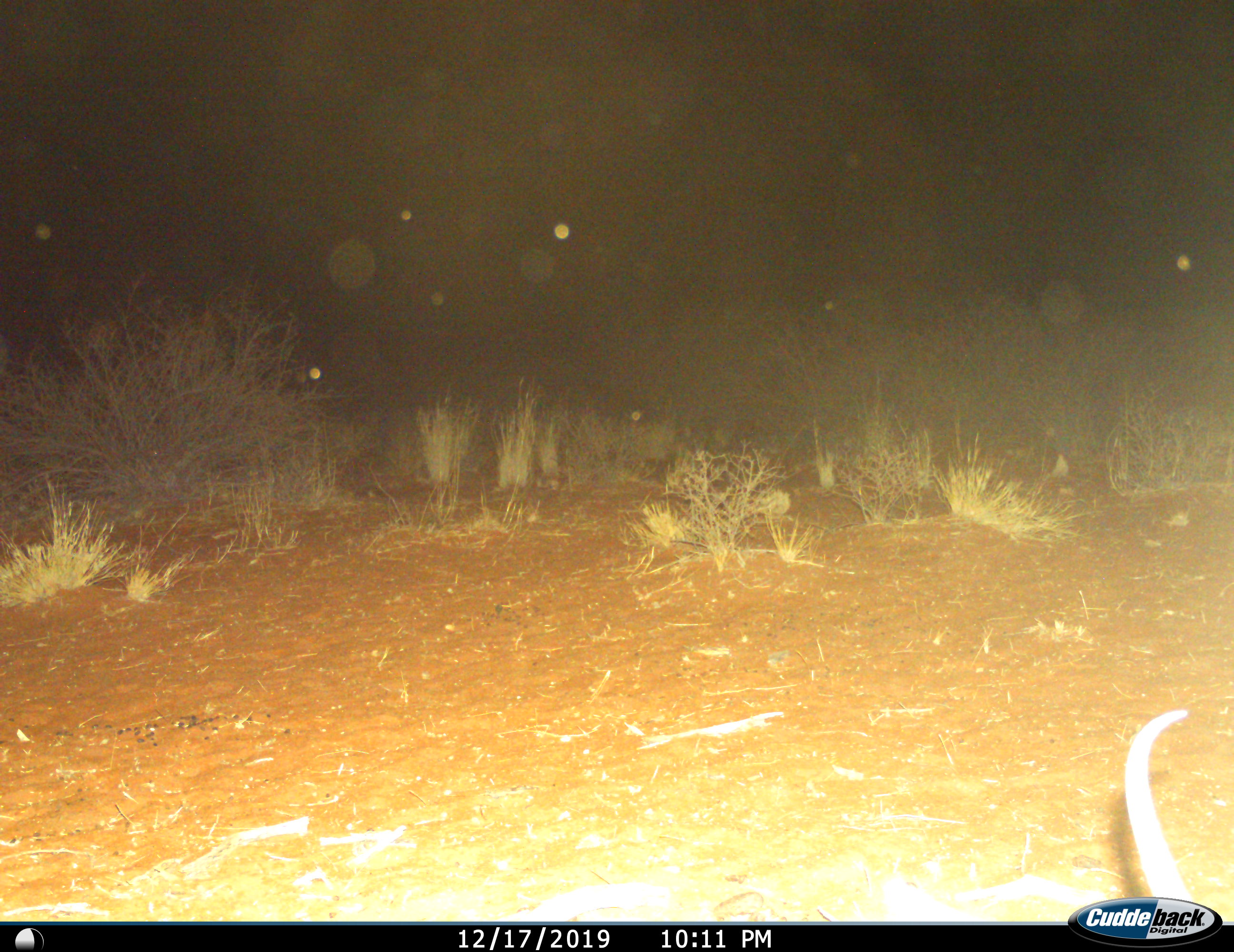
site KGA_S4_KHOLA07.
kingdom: Animalia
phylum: Chordata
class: Mammalia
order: Artiodactyla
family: Bovidae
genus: Antidorcas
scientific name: Antidorcas marsupialis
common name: springbok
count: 1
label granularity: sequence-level